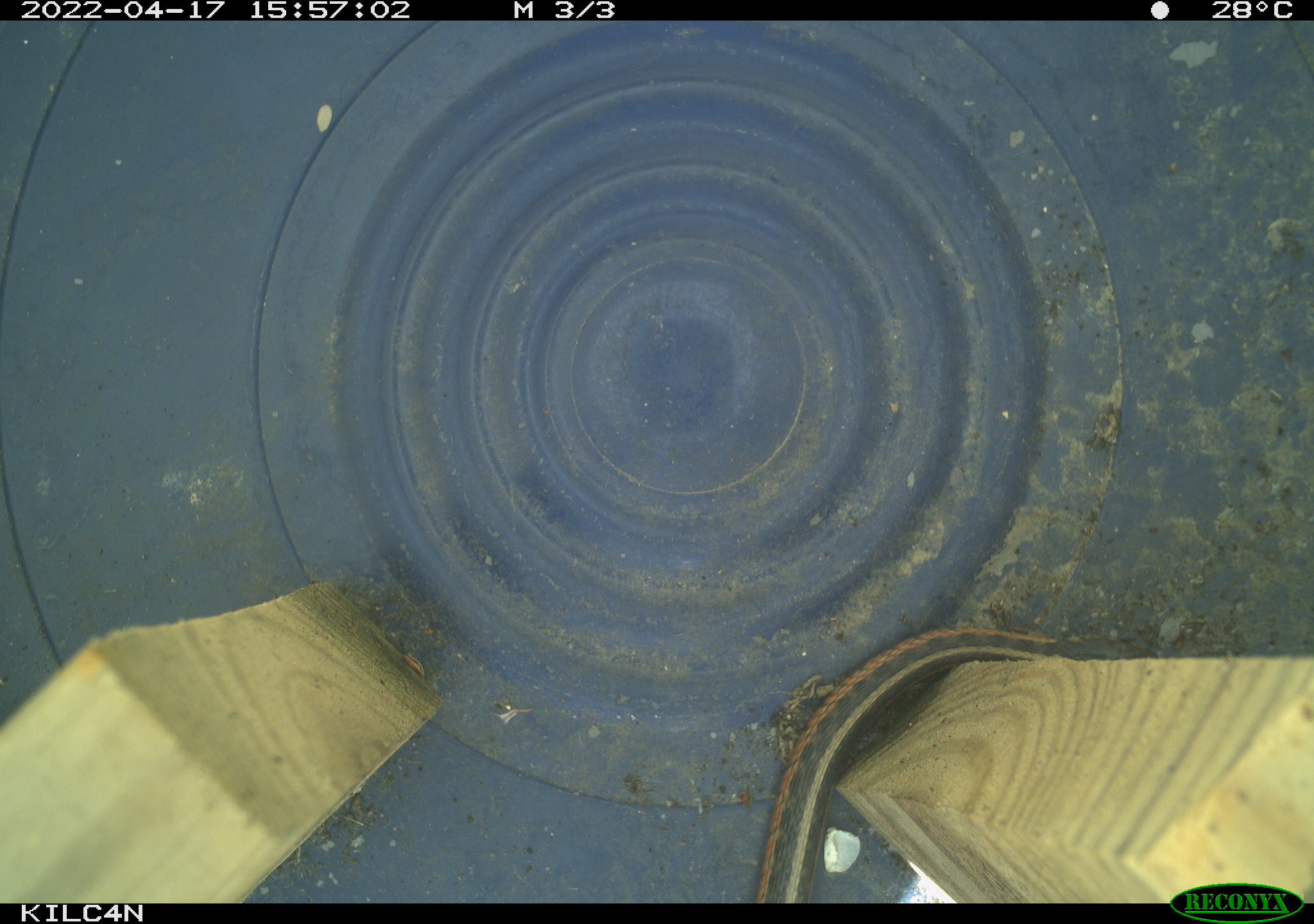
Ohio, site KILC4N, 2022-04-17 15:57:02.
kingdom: Animalia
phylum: Chordata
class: Reptilia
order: Squamata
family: Colubridae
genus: Thamnophis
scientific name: Thamnophis sirtalis sirtalis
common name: eastern gartersnake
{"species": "eastern gartersnake (Thamnophis sirtalis sirtalis)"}